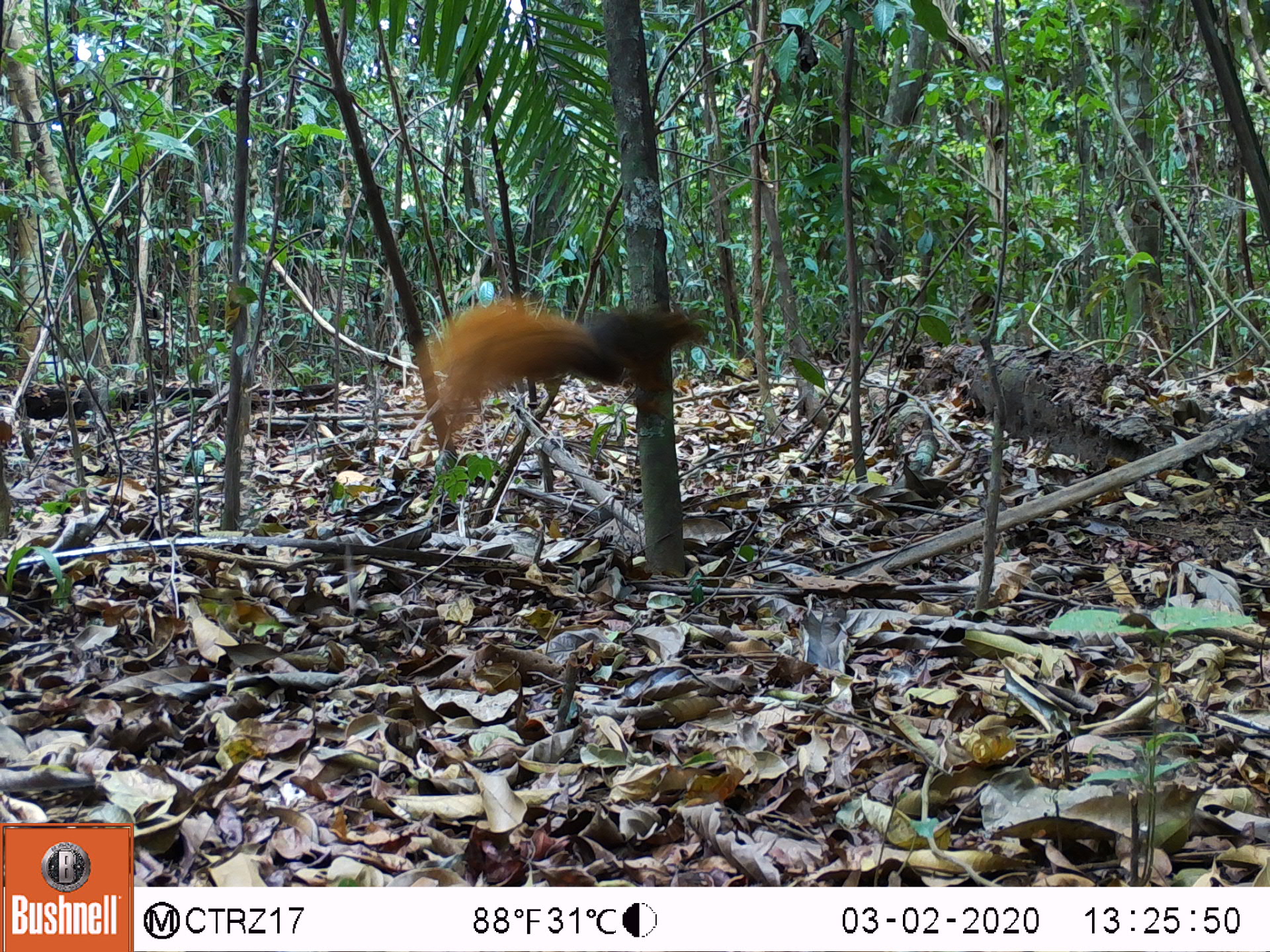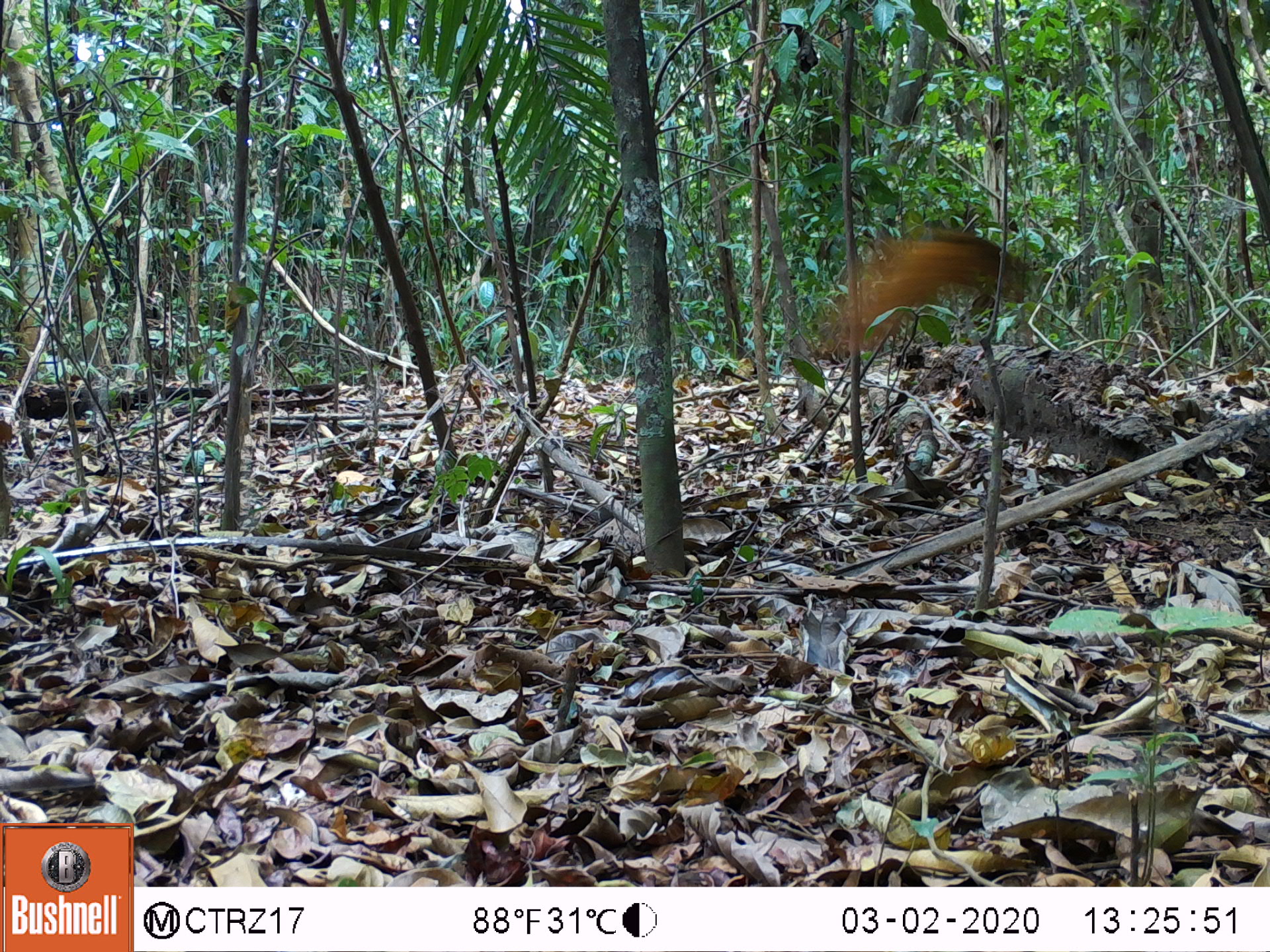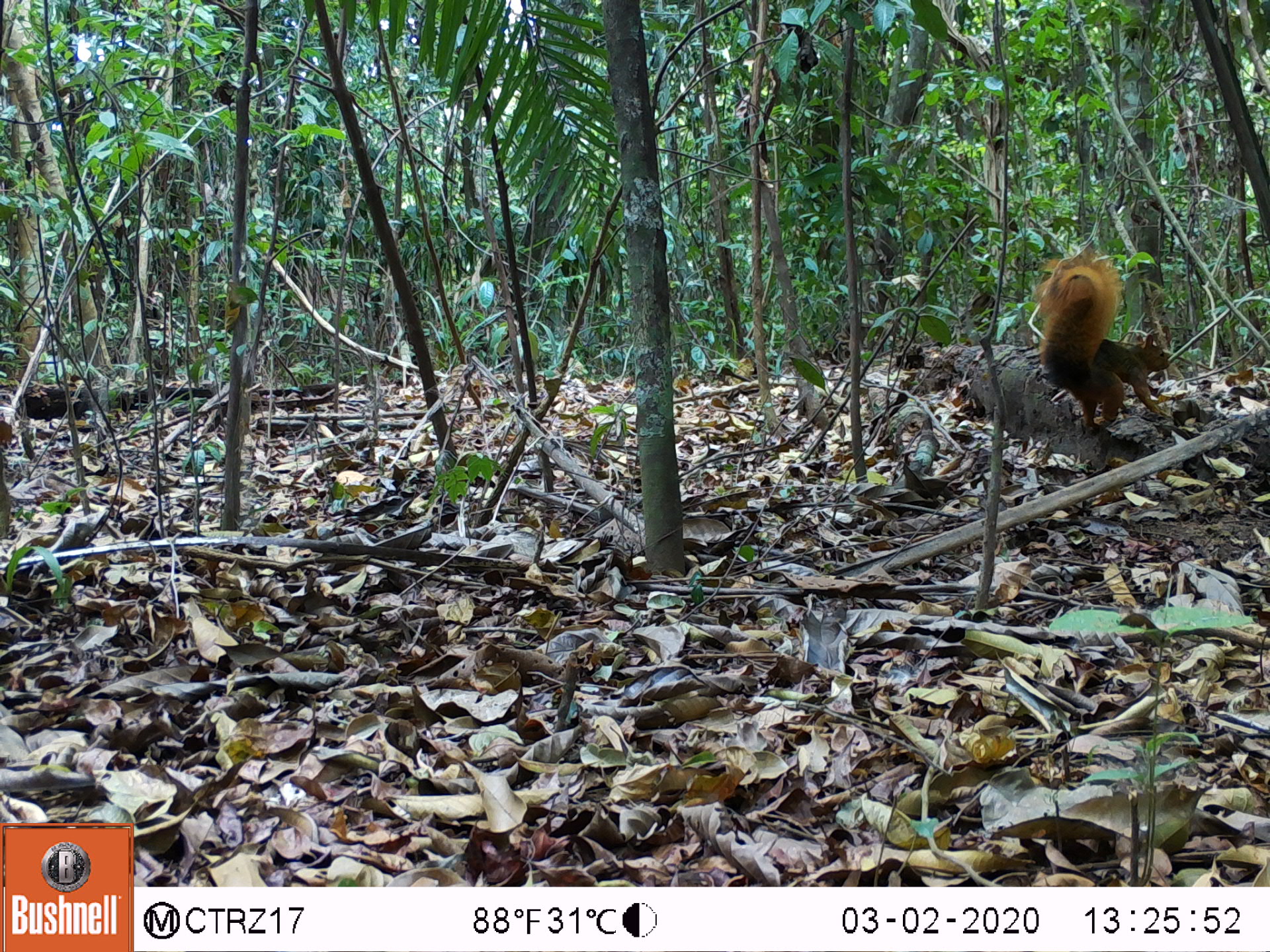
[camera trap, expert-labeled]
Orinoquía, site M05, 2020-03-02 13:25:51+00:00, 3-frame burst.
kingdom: Animalia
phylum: Chordata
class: Mammalia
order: Rodentia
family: Sciuridae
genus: Sciurus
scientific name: Sciurus igniventris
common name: northern amazon red squirrel